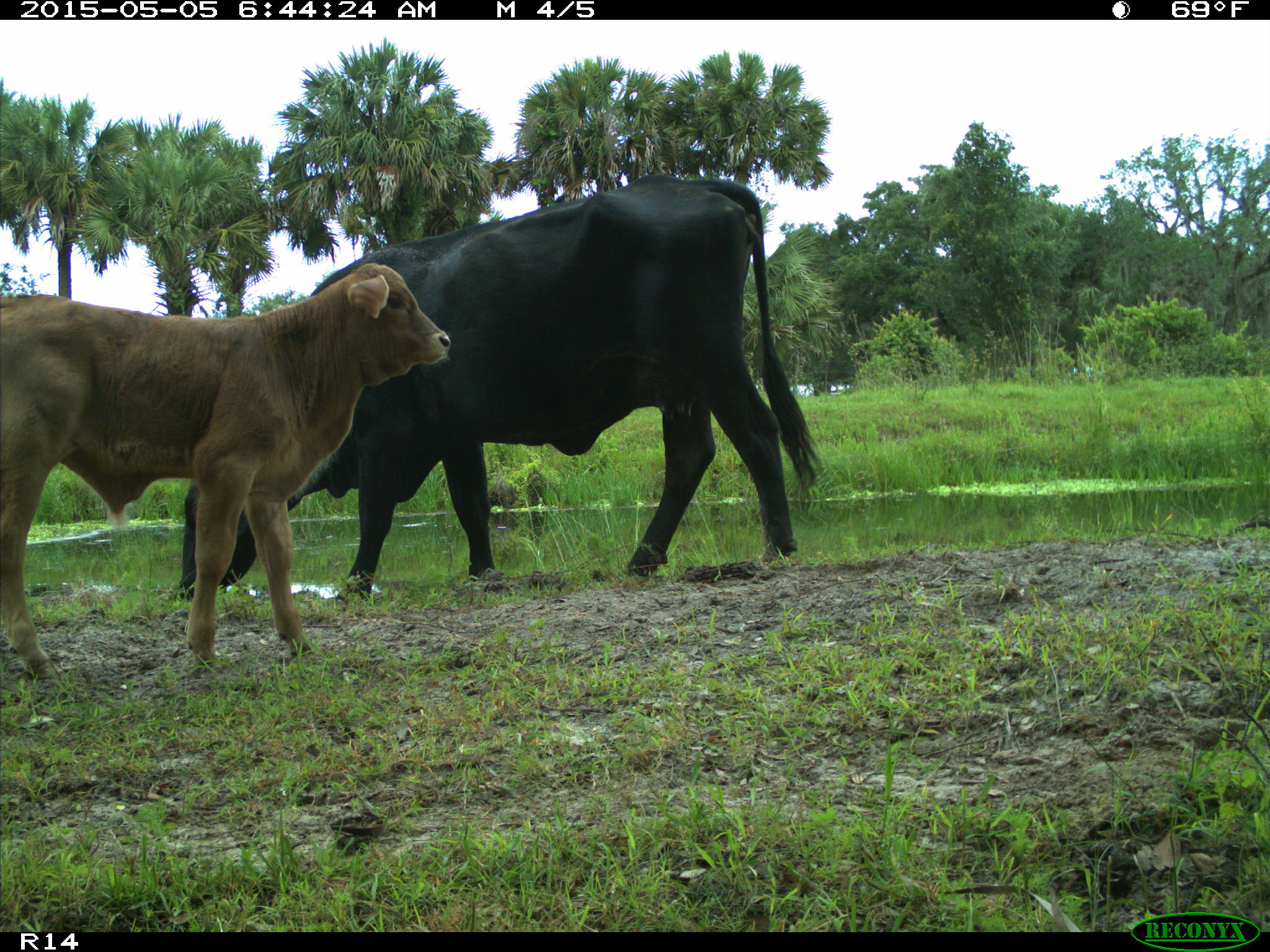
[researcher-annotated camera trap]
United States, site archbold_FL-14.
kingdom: Animalia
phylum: Chordata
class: Mammalia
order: Artiodactyla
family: Bovidae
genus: Bos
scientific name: Bos taurus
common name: domestic cow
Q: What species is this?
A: Bos taurus (domestic cow).